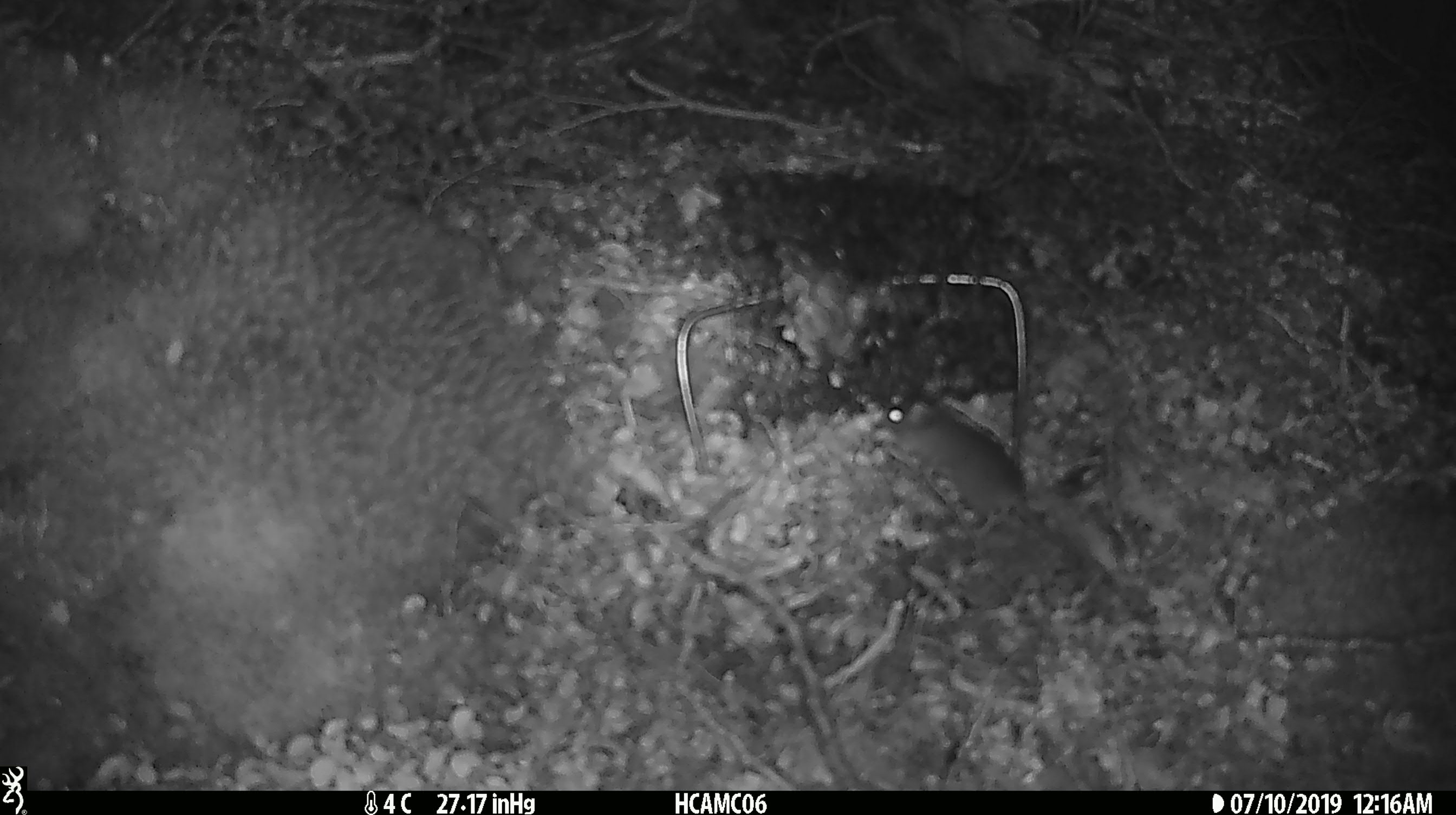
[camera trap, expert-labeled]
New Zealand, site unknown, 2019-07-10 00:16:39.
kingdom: Animalia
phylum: Chordata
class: Mammalia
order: Rodentia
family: Muridae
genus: Mus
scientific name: Mus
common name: mouse